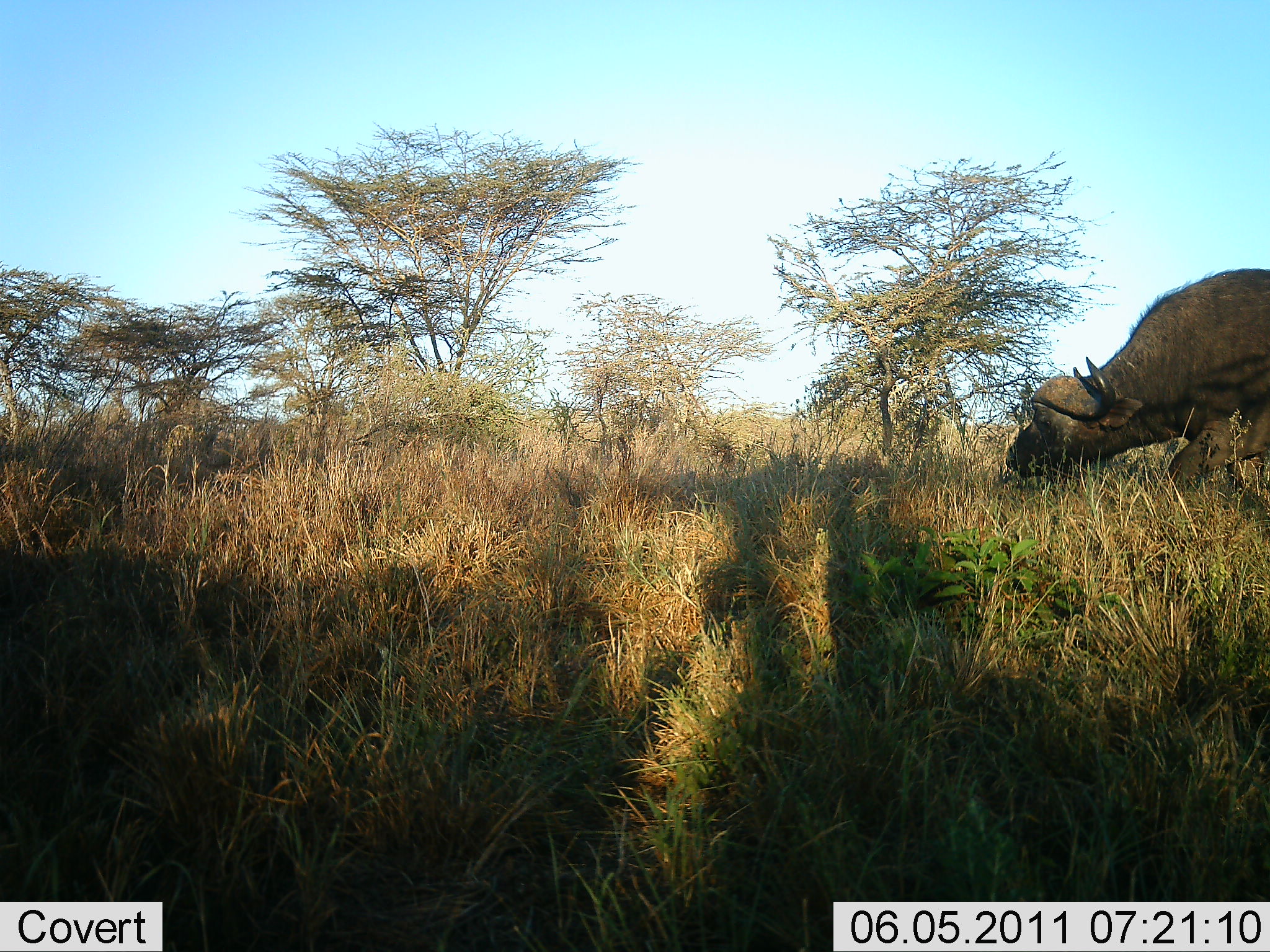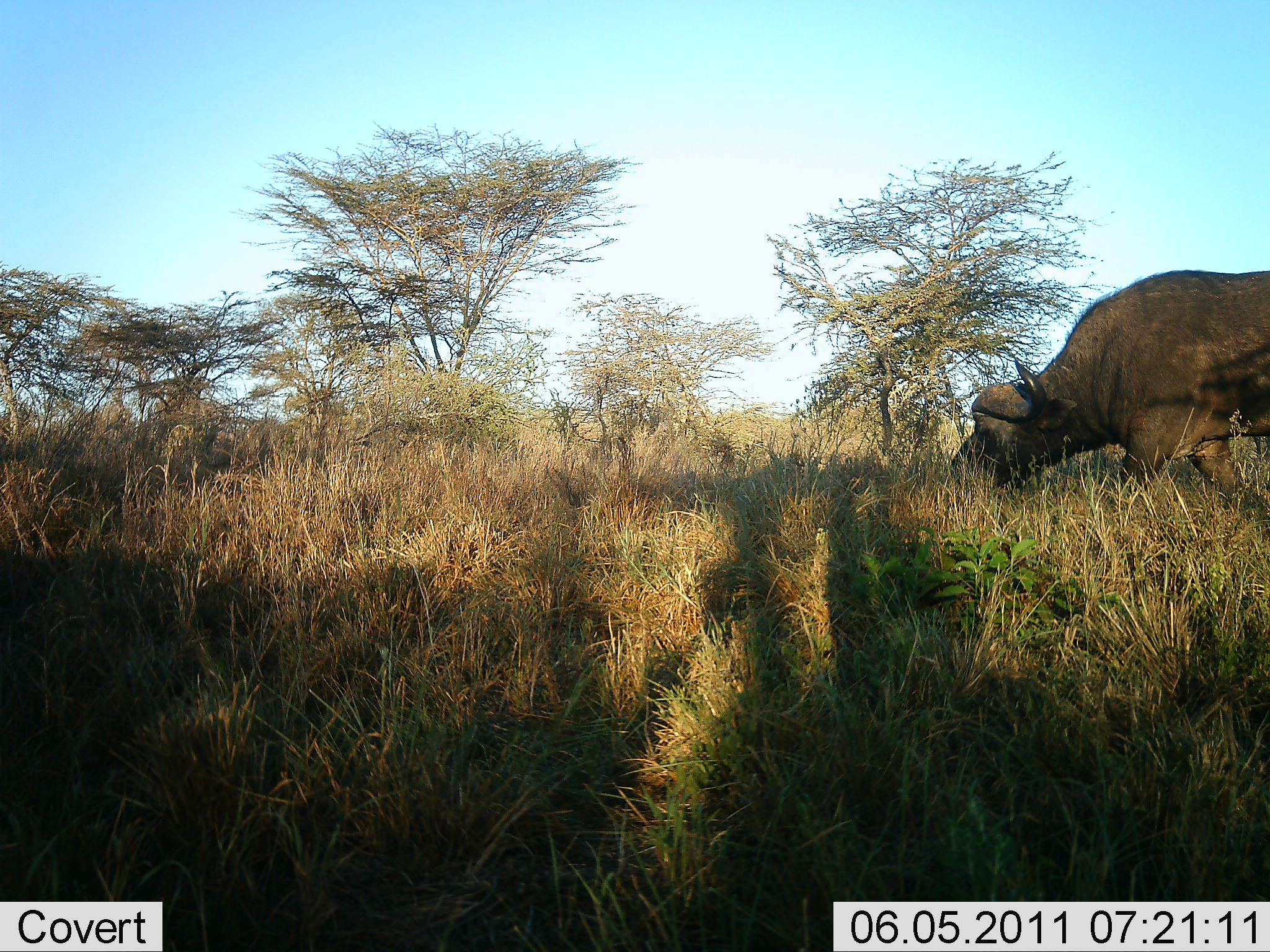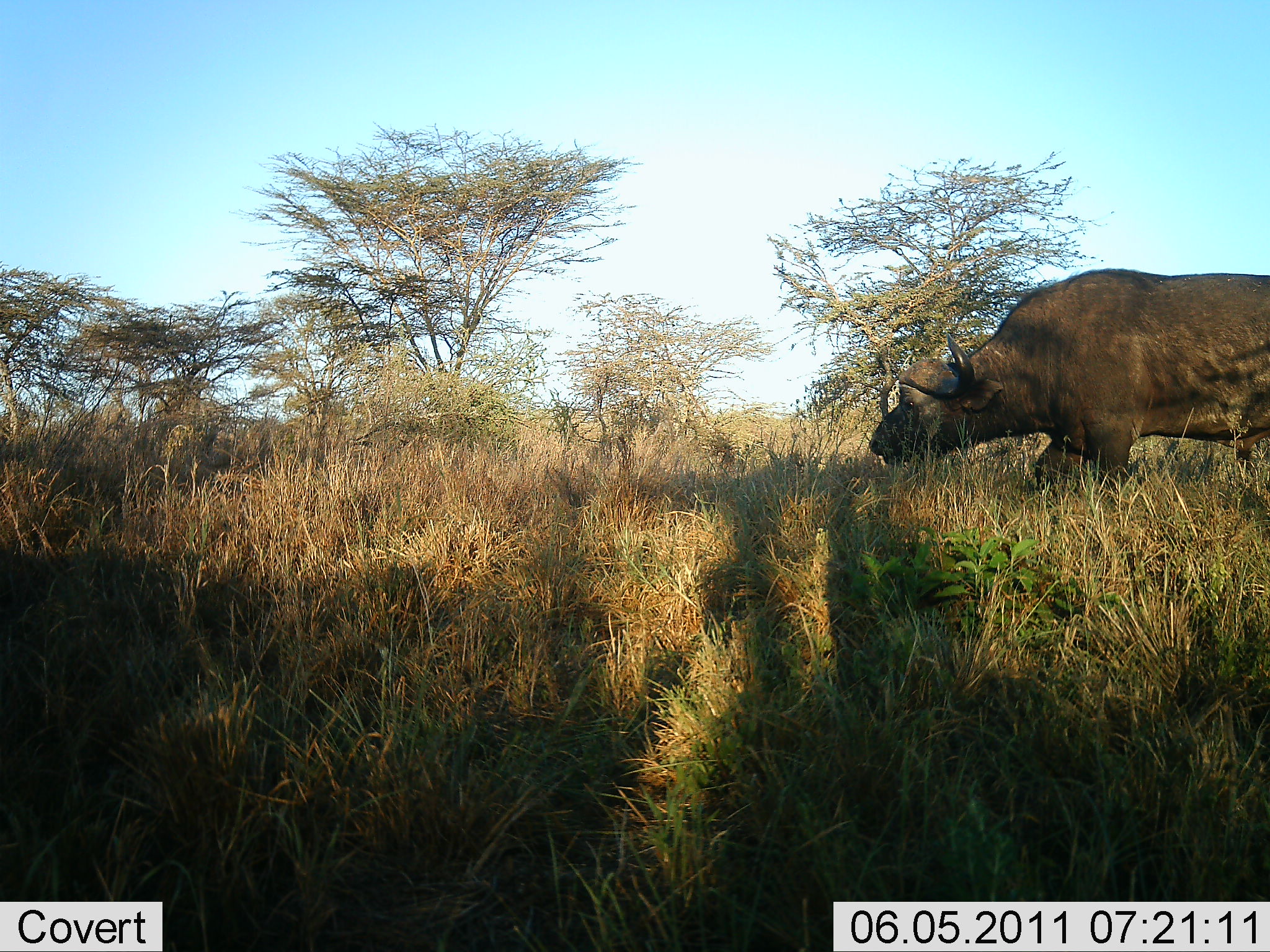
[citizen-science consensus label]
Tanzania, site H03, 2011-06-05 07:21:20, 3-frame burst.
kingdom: Animalia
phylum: Chordata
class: Mammalia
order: Artiodactyla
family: Bovidae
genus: Syncerus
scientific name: Syncerus caffer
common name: cape buffalo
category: buffalo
Buffalo (cape buffalo) (Syncerus caffer), count 1. Behavior (volunteer vote fractions): standing 8%, resting 0%, moving 50%, interacting 0%. Young present (vote fraction): 0%. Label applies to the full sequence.